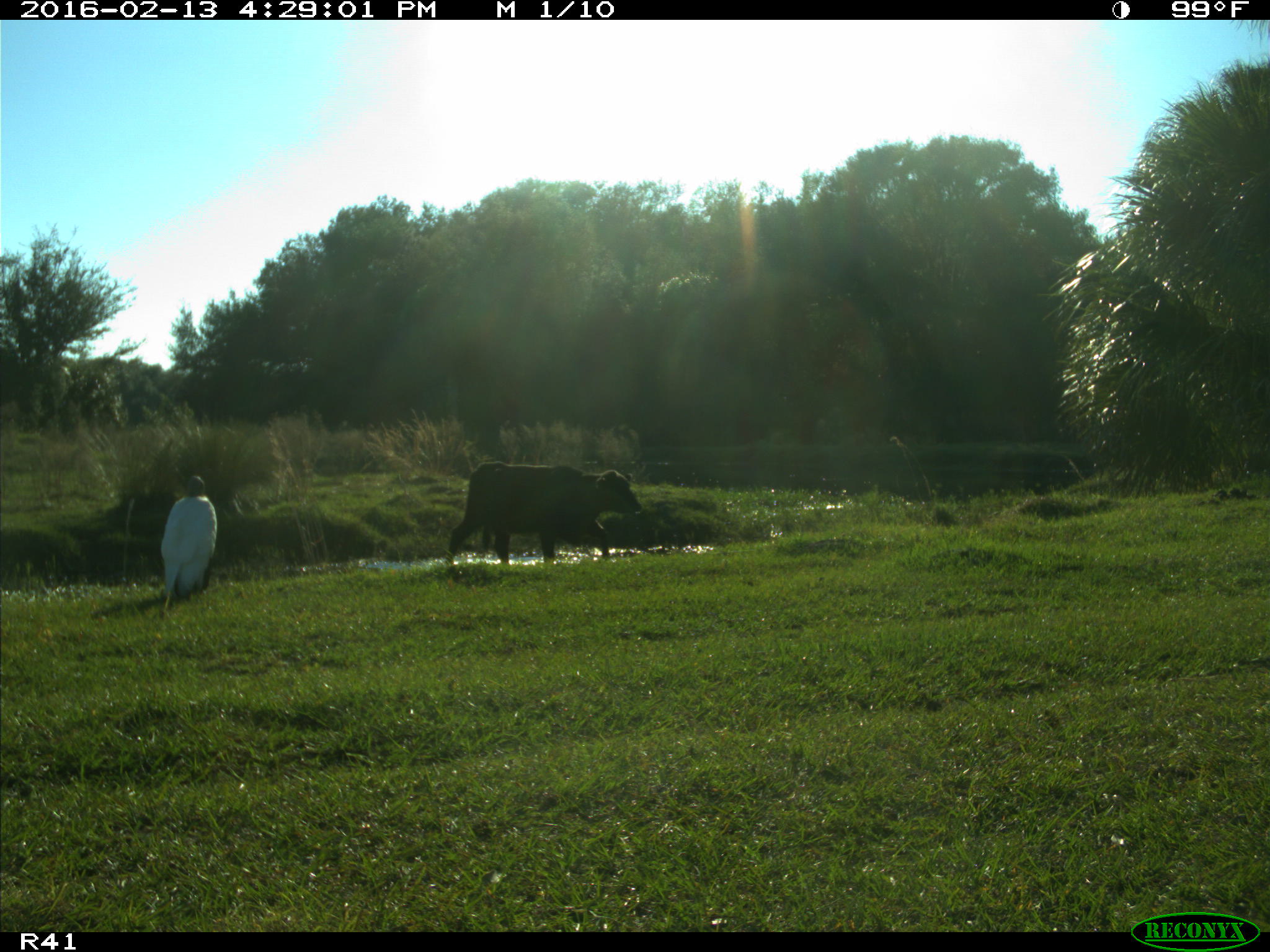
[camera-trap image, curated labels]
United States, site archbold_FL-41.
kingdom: Animalia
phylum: Chordata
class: Mammalia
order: Artiodactyla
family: Bovidae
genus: Bos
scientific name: Bos taurus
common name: domestic cow